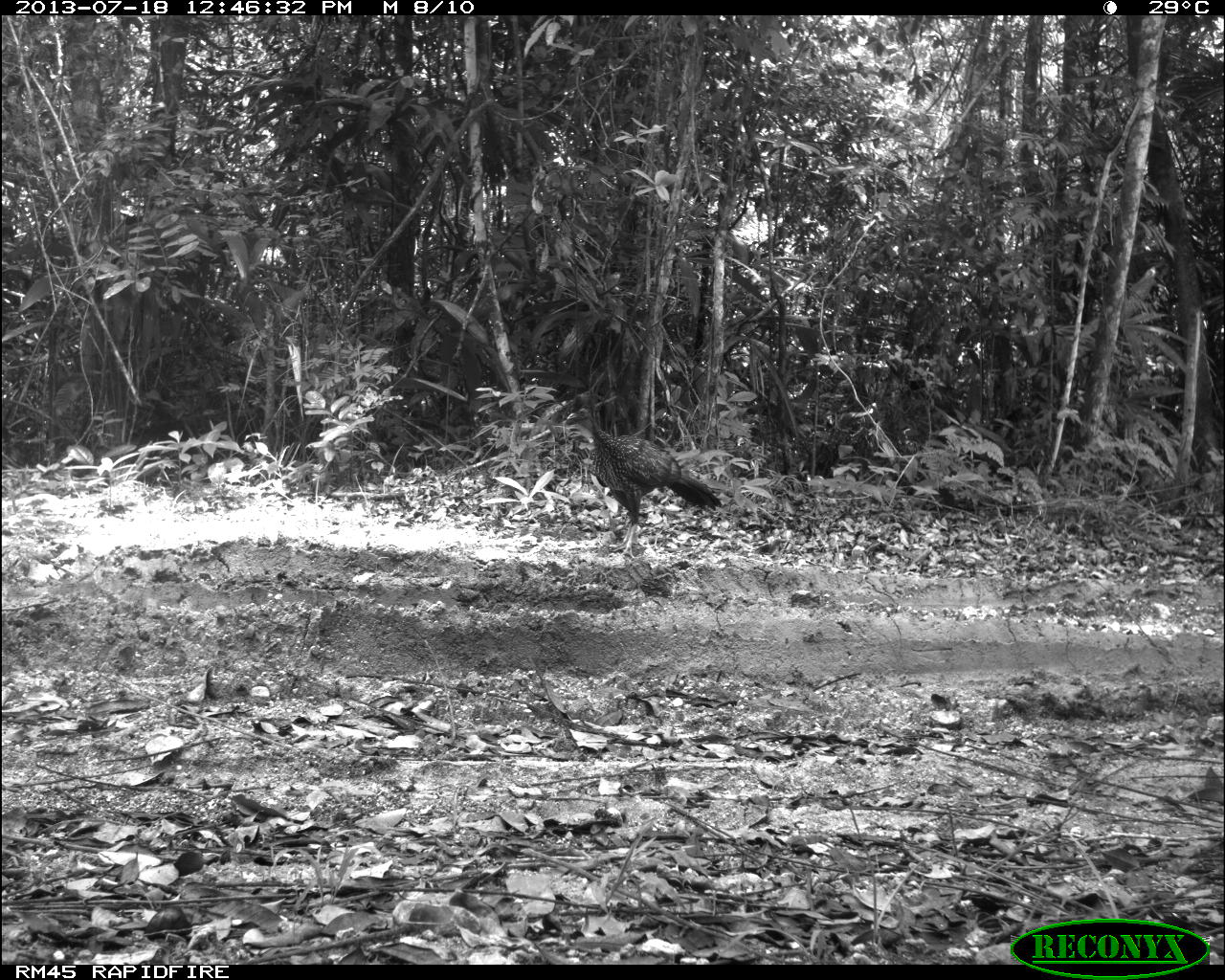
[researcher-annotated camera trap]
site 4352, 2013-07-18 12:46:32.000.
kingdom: Animalia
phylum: Chordata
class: Aves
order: Galliformes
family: Cracidae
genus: Penelope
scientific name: Penelope purpurascens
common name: crested guan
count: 1